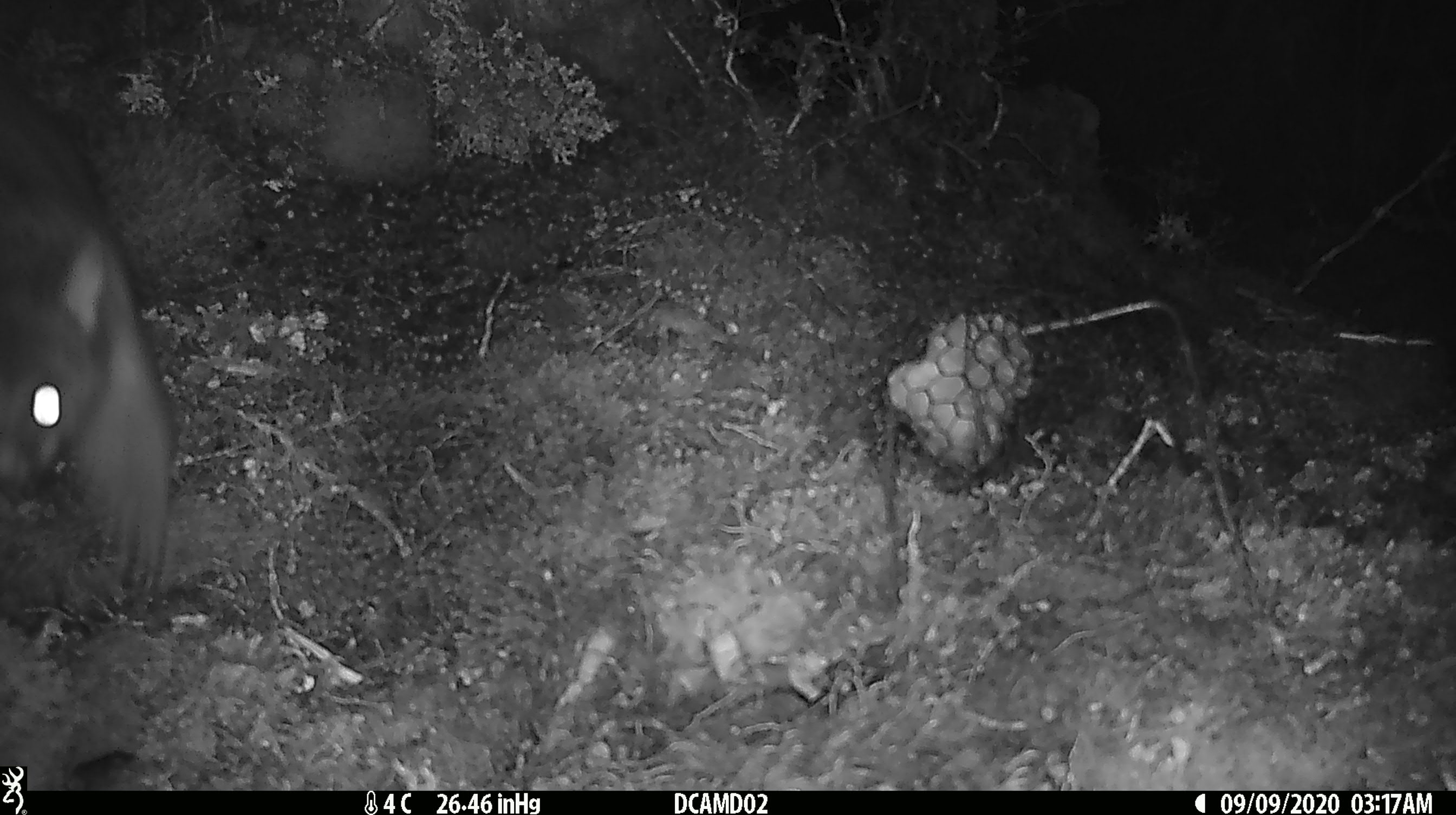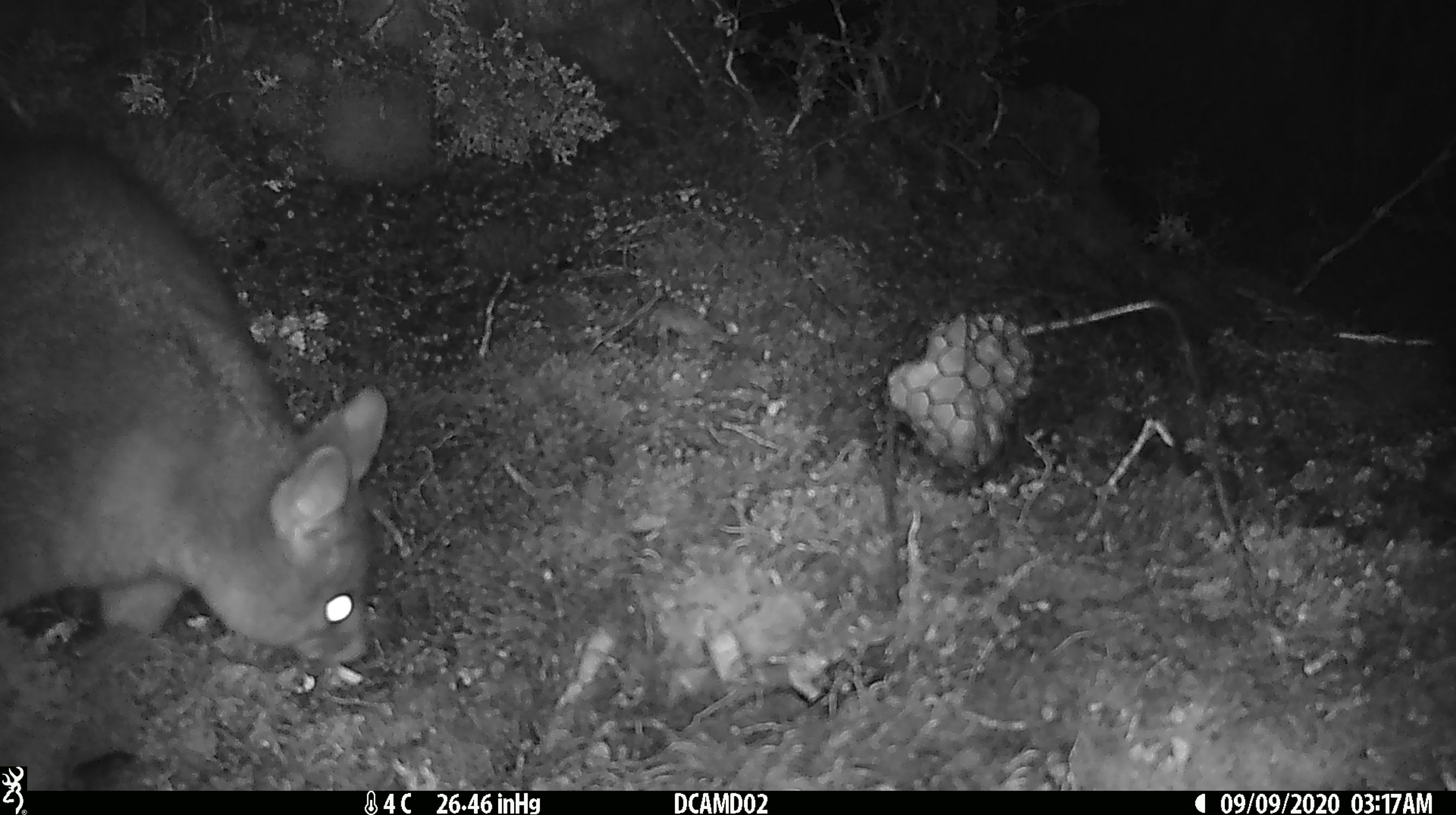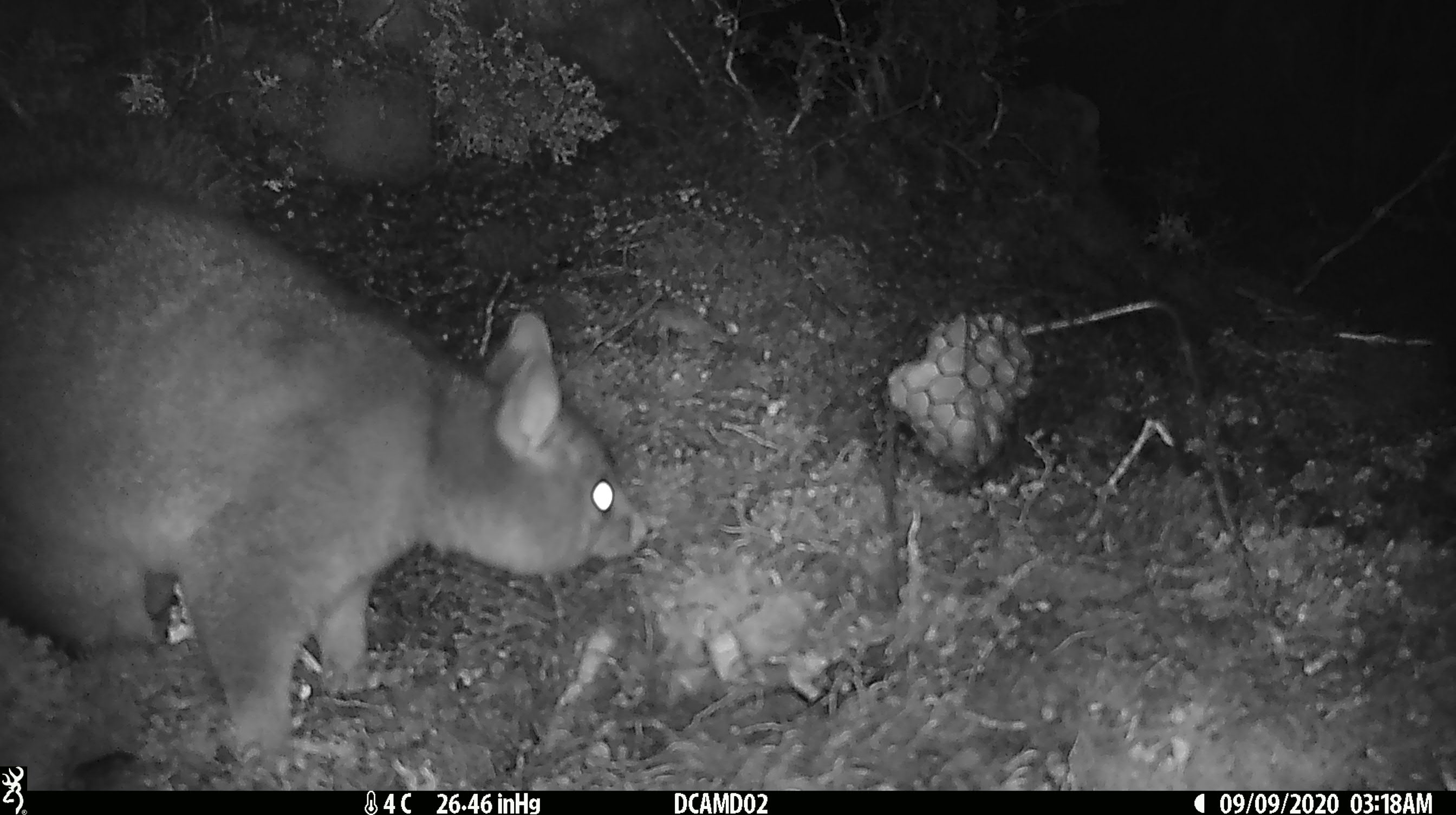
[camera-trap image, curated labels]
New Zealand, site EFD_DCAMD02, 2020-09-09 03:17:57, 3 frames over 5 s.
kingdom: Animalia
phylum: Chordata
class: Mammalia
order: Diprotodontia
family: Phalangeridae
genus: Trichosurus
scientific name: Trichosurus vulpecula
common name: common brushtail possum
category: possum